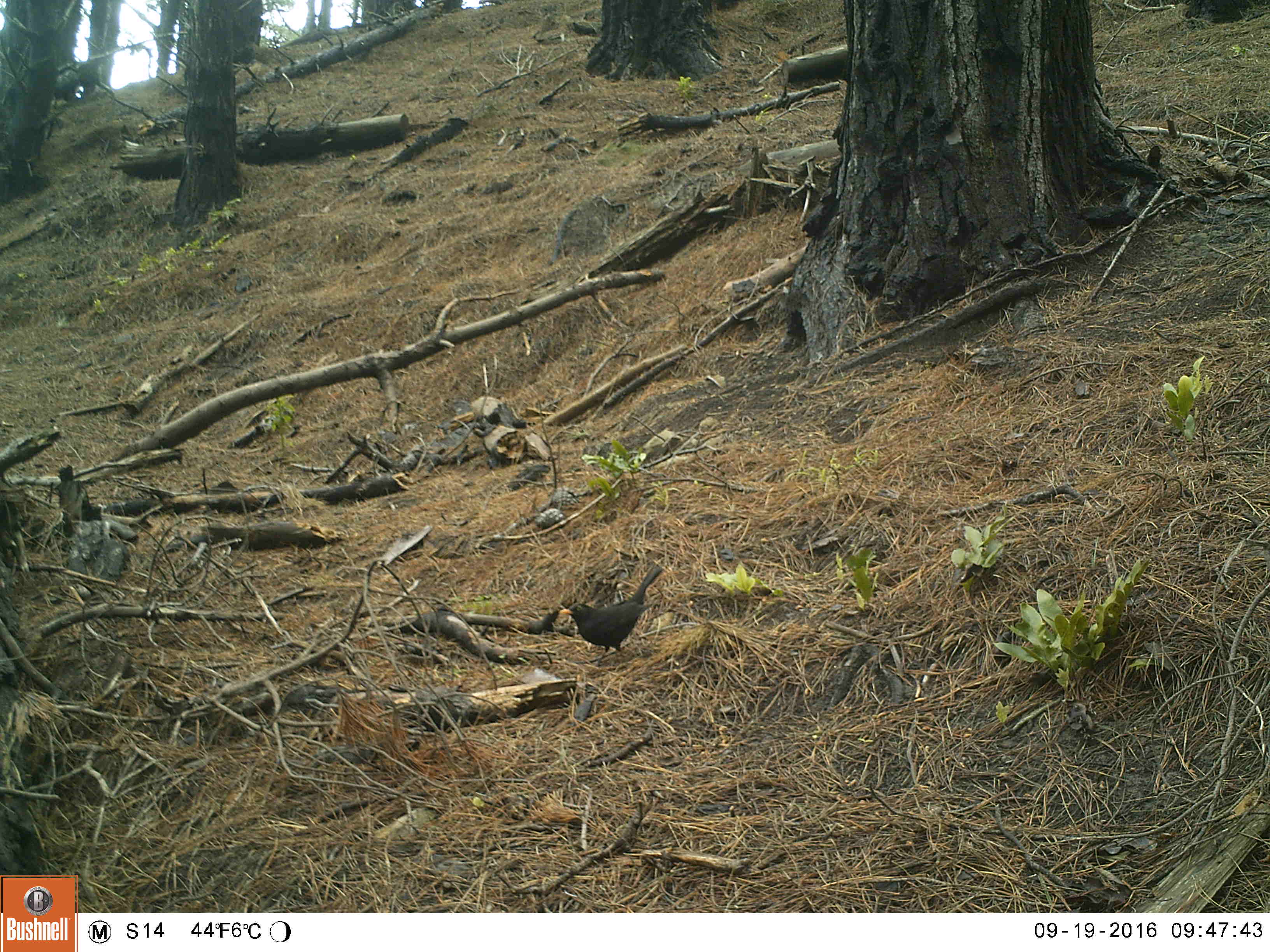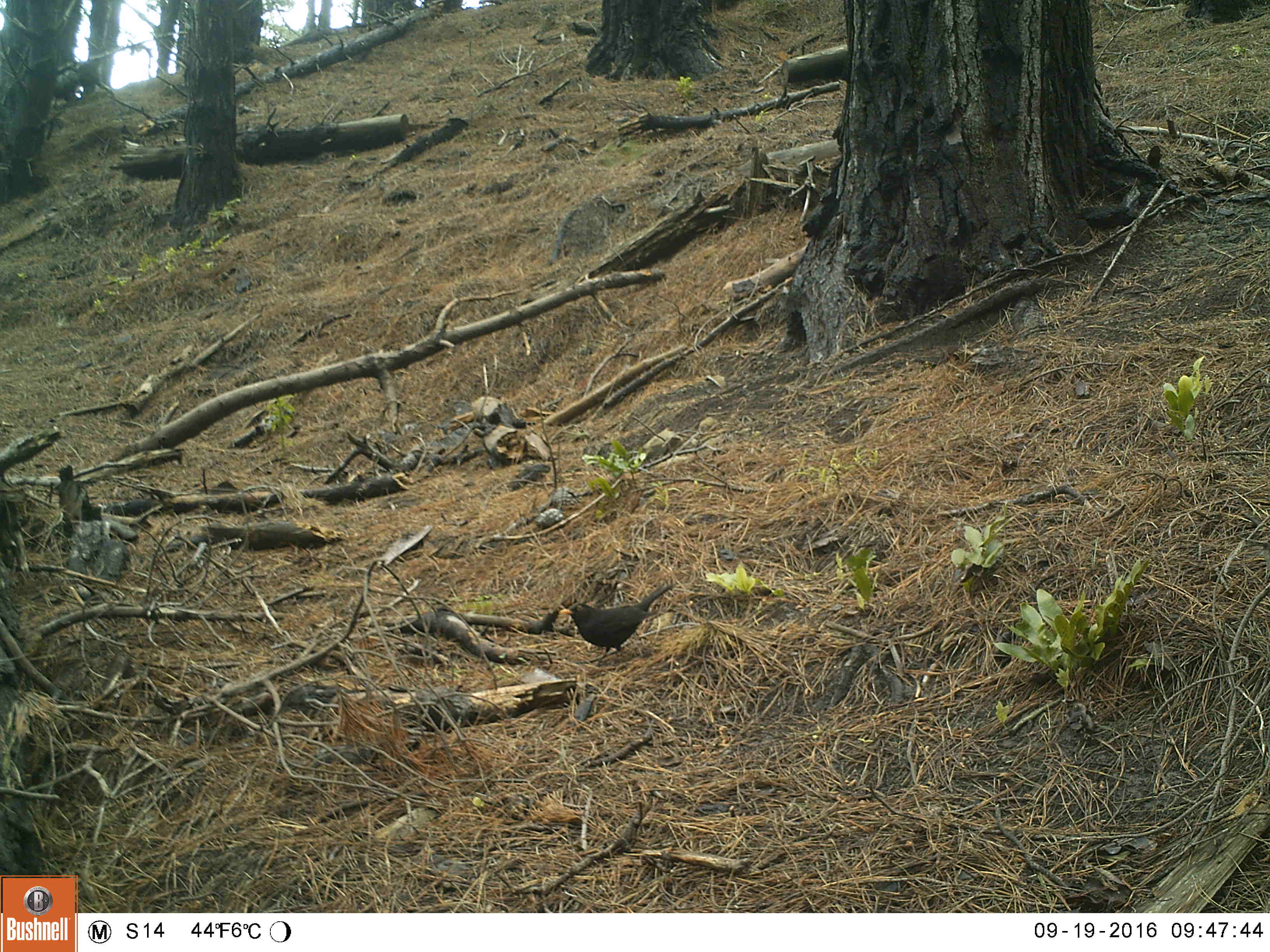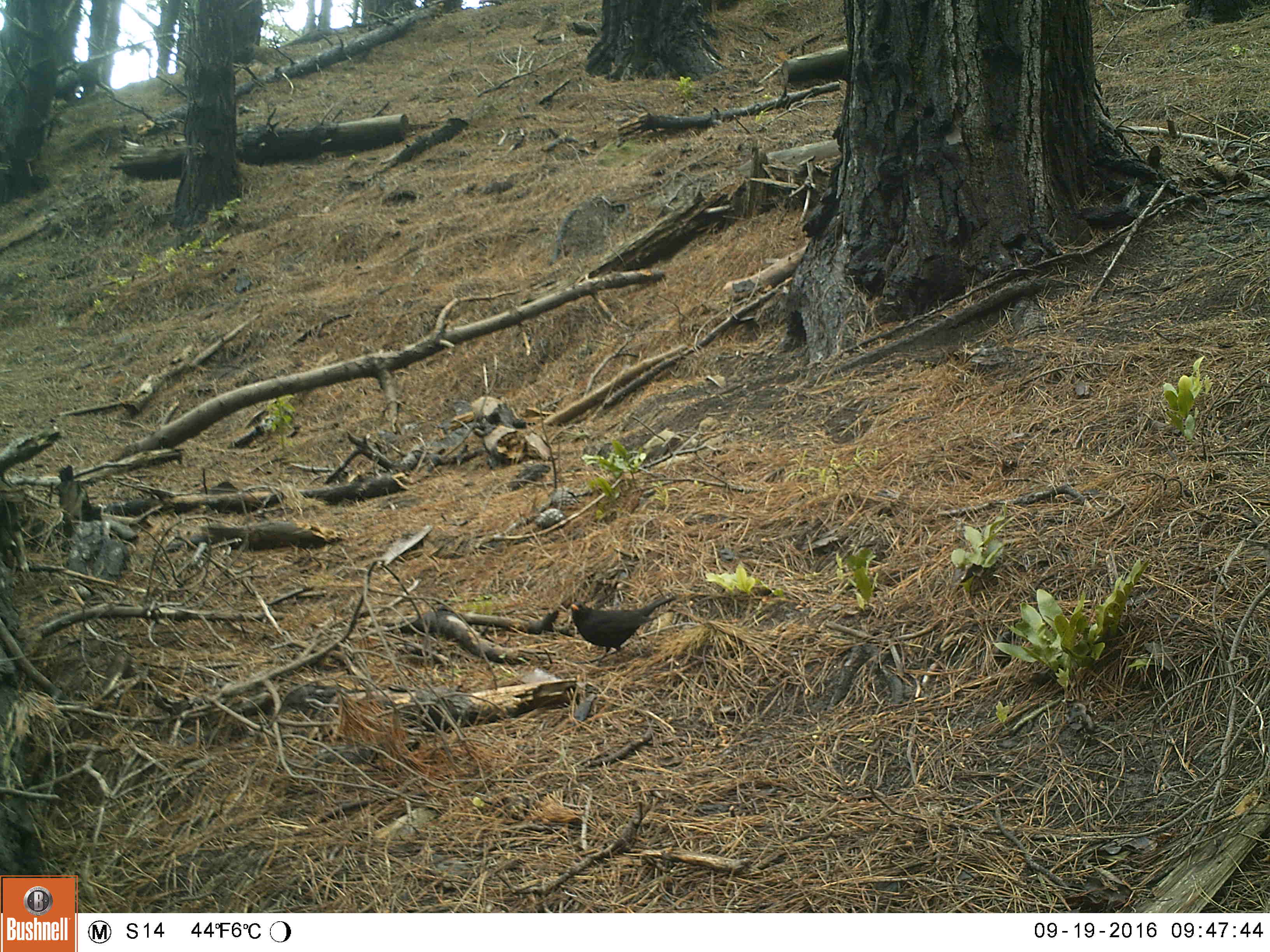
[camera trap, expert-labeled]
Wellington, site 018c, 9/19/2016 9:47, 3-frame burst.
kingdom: Animalia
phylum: Chordata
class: Aves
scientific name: Aves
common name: bird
Bird (Aves).